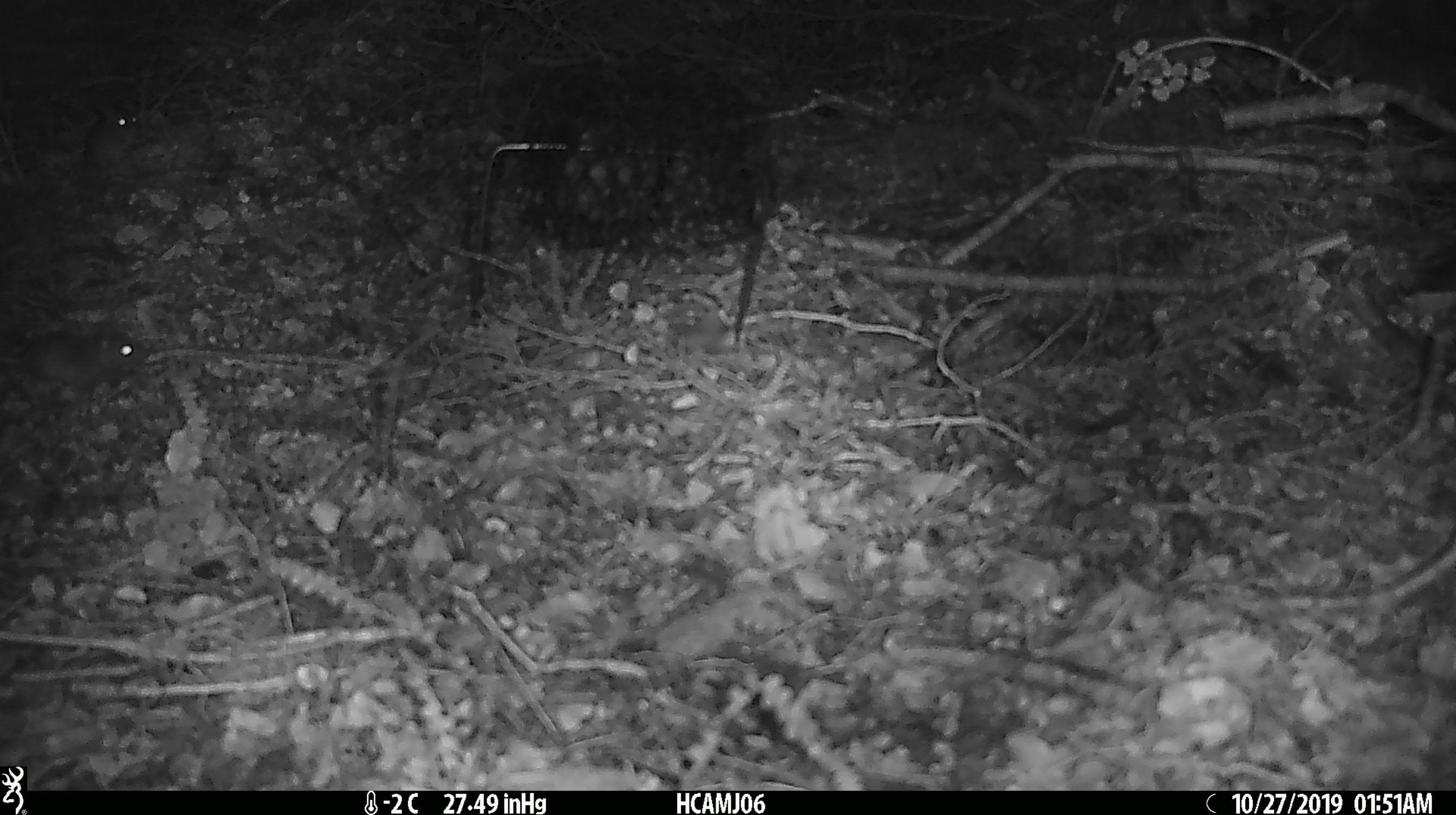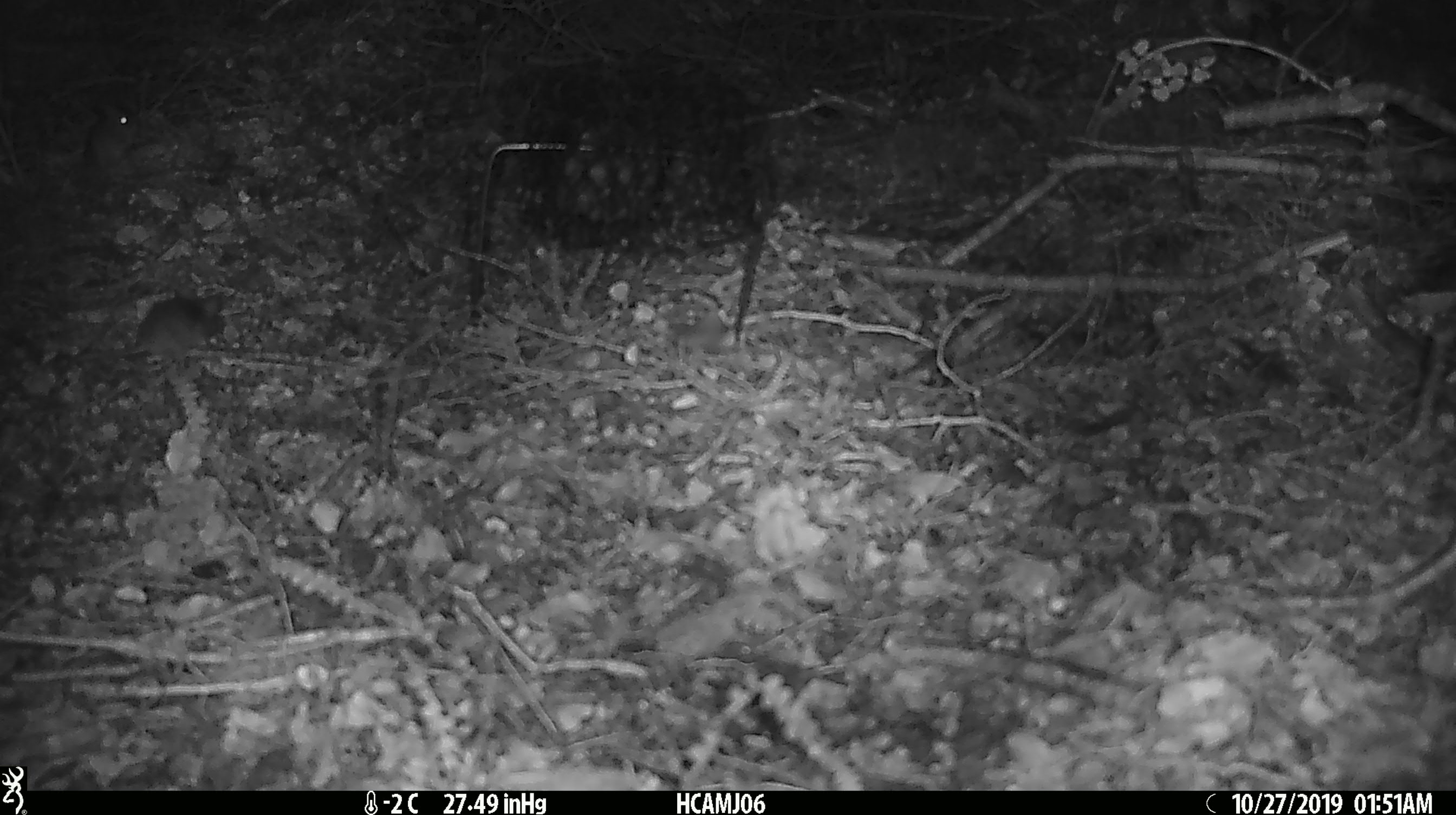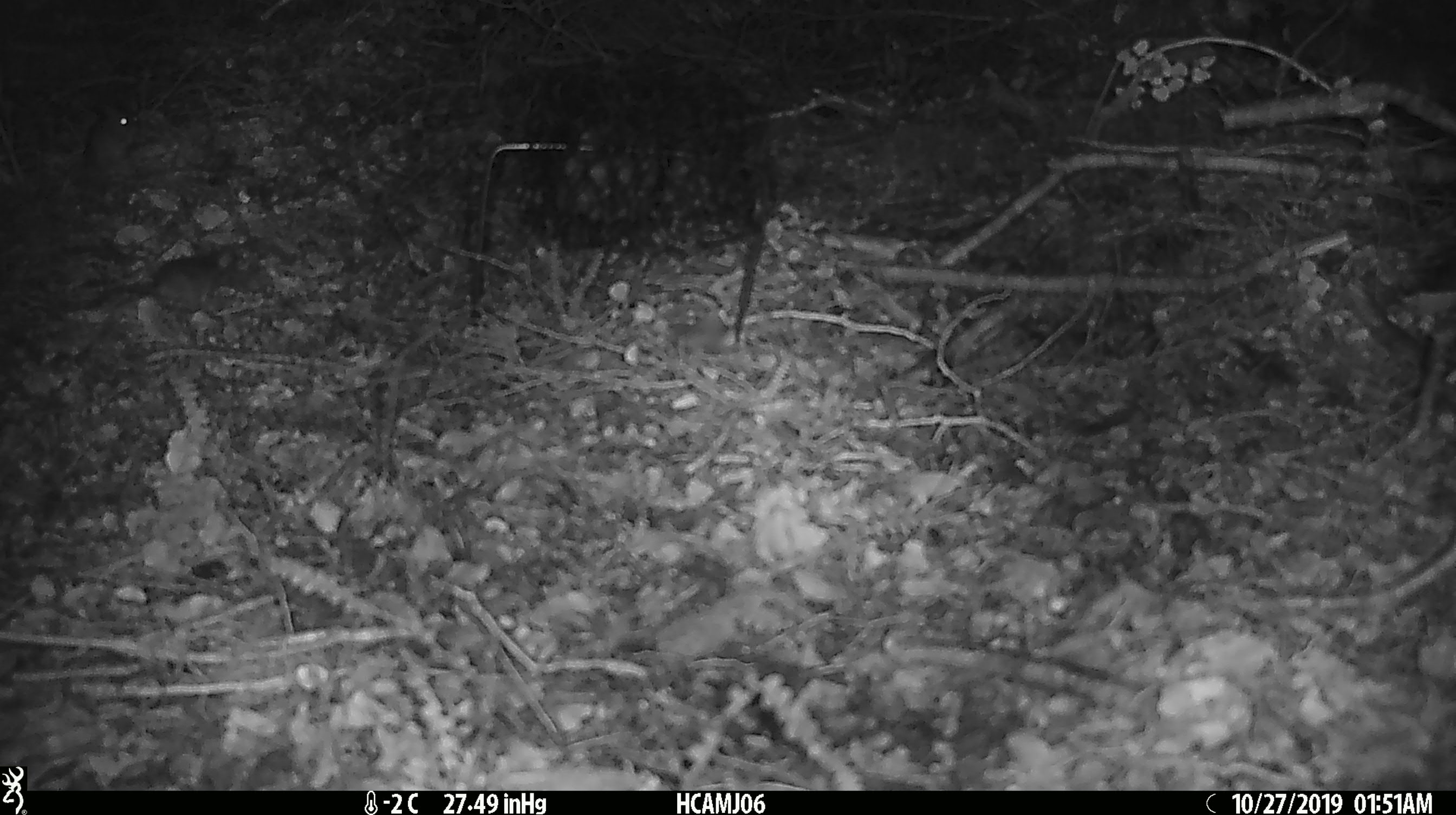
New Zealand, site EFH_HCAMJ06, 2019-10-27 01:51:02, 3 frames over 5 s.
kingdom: Animalia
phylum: Chordata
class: Mammalia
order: Rodentia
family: Muridae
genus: Mus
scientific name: Mus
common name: mouse